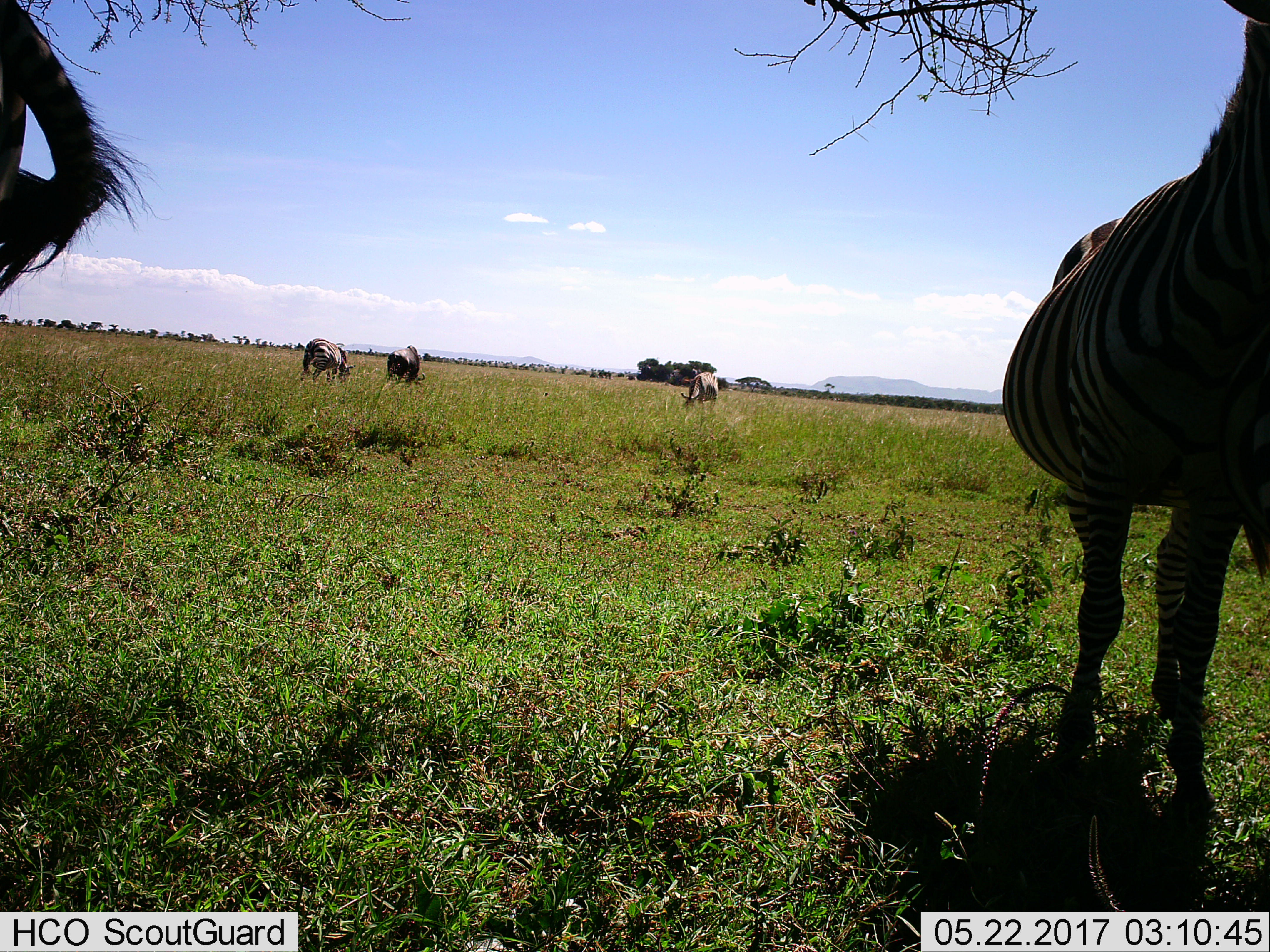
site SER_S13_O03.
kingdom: Animalia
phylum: Chordata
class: Mammalia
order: Artiodactyla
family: Bovidae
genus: Connochaetes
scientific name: Connochaetes taurinus taurinus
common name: blue wildebeest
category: wildebeestblue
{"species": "wildebeestblue (blue wildebeest) (Connochaetes taurinus taurinus)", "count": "1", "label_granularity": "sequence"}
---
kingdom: Animalia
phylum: Chordata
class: Mammalia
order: Perissodactyla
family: Equidae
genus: Equus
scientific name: Equus quagga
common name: plains zebra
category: zebraplains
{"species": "zebraplains (plains zebra) (Equus quagga)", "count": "4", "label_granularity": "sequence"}